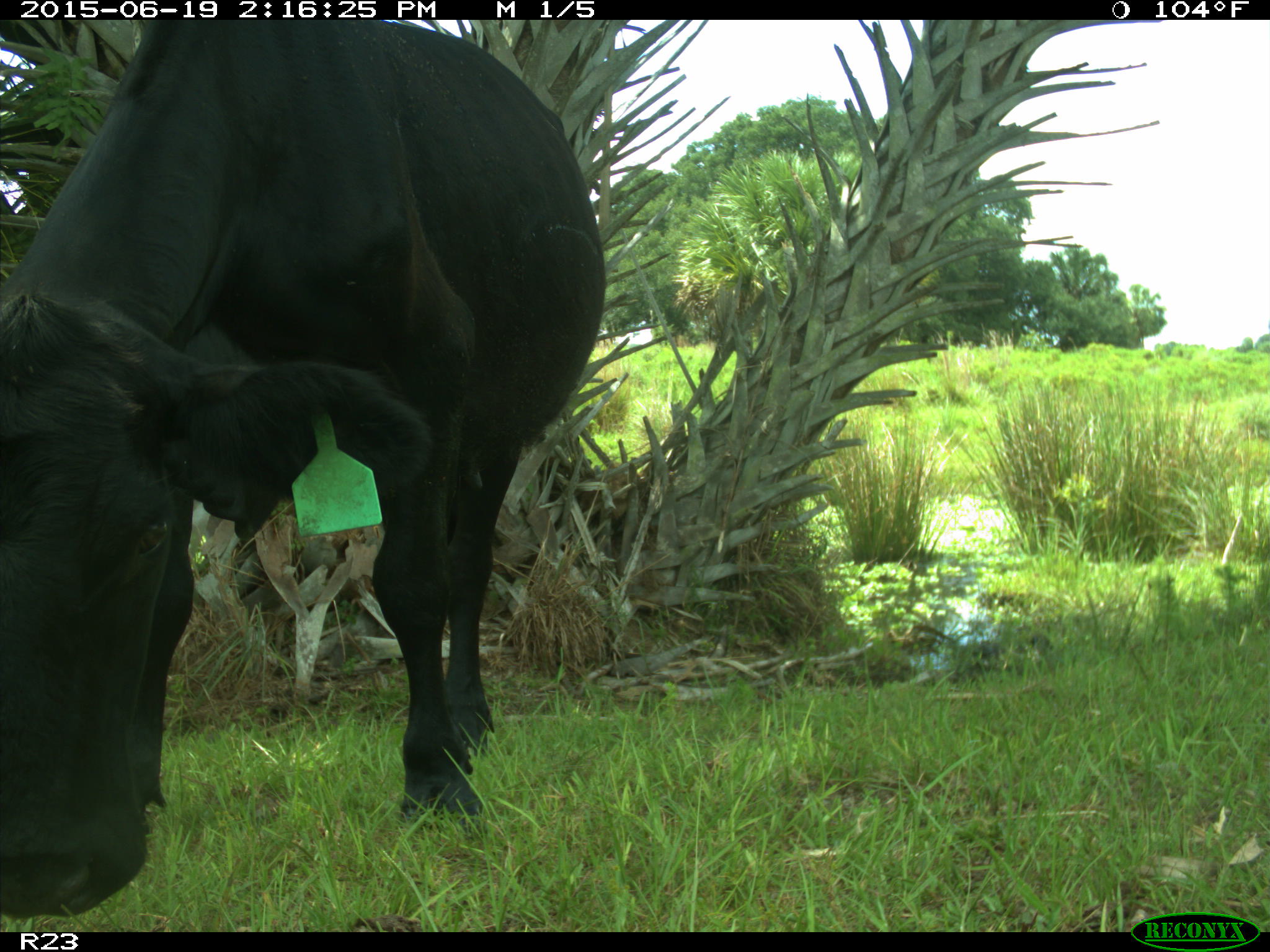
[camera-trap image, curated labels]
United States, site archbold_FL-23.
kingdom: Animalia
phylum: Chordata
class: Mammalia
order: Artiodactyla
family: Bovidae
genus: Bos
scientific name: Bos taurus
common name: domestic cow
Bos taurus (domestic cow).